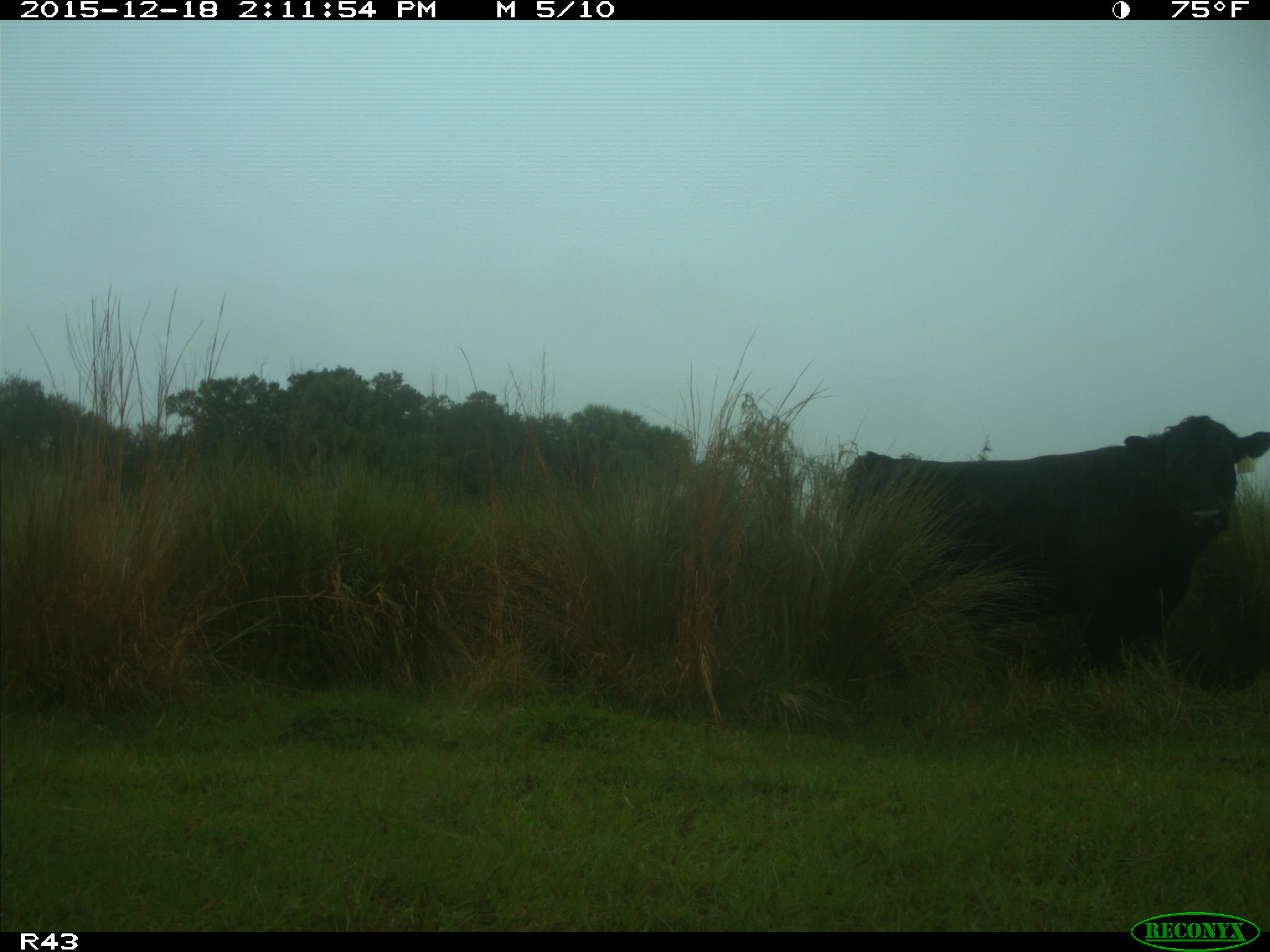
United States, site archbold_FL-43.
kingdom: Animalia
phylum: Chordata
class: Mammalia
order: Artiodactyla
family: Bovidae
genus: Bos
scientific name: Bos taurus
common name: domestic cow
Bos taurus (domestic cow).